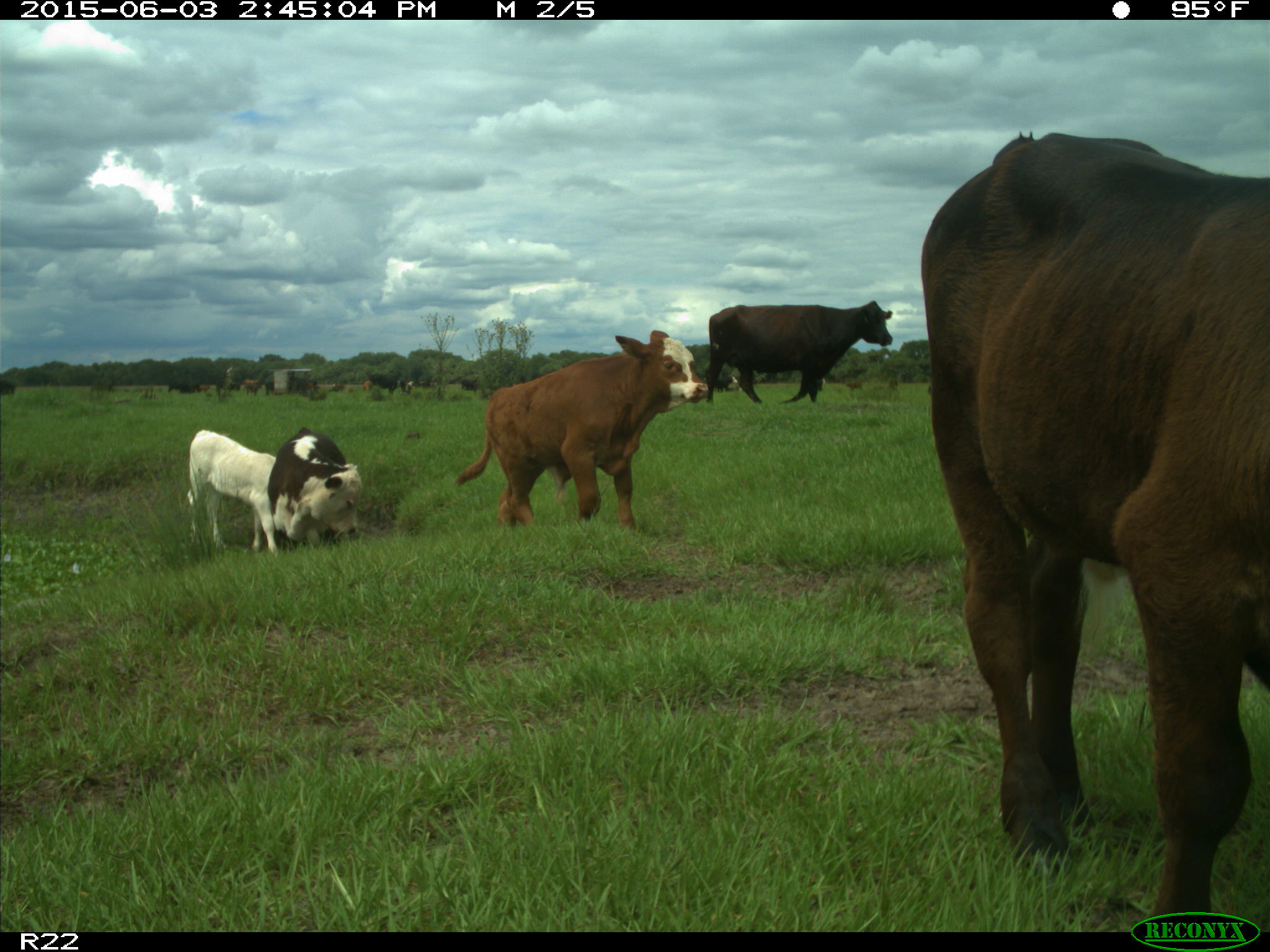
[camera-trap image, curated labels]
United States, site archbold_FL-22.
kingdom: Animalia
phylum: Chordata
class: Mammalia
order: Artiodactyla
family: Bovidae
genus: Bos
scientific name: Bos taurus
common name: domestic cow